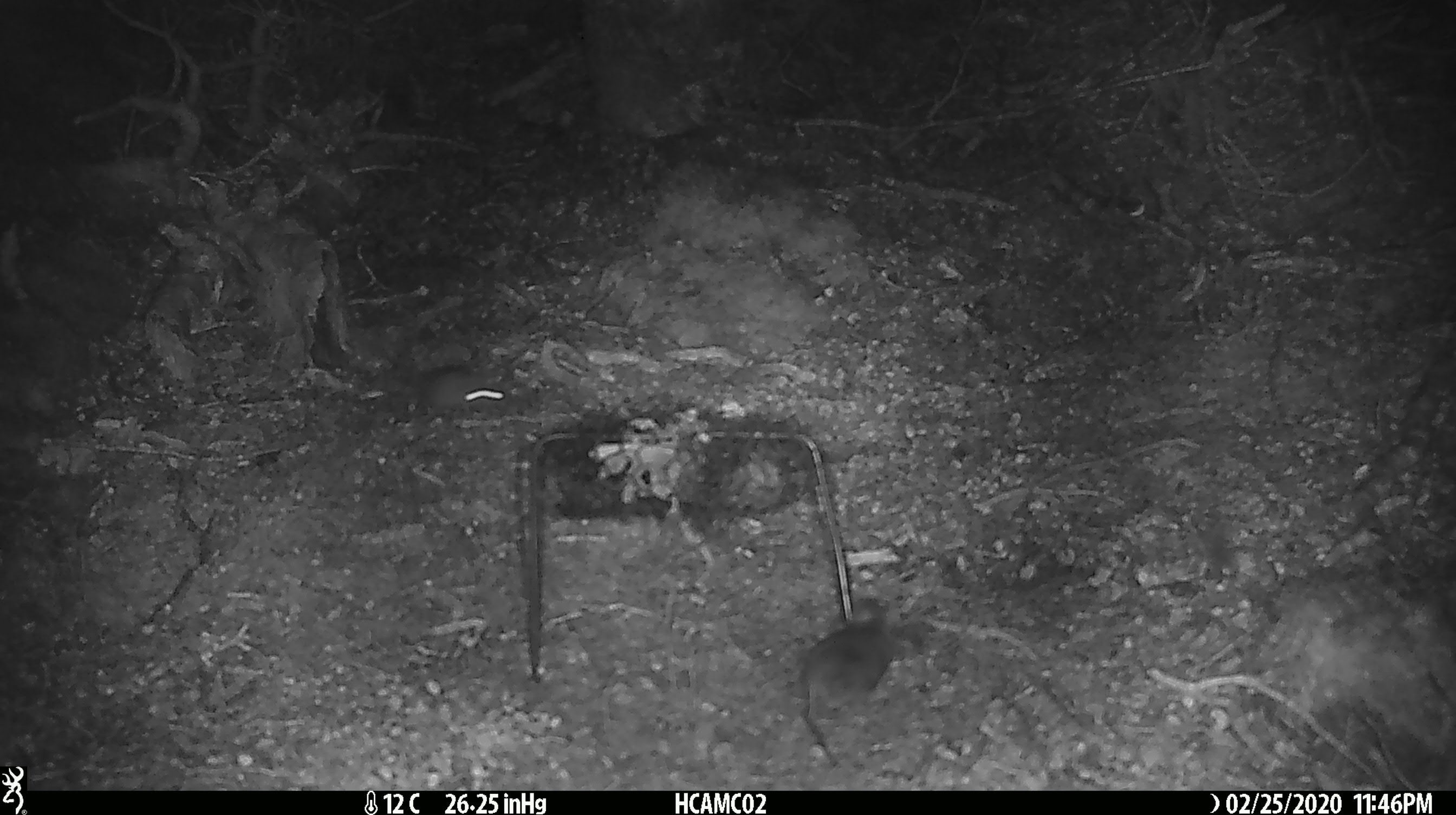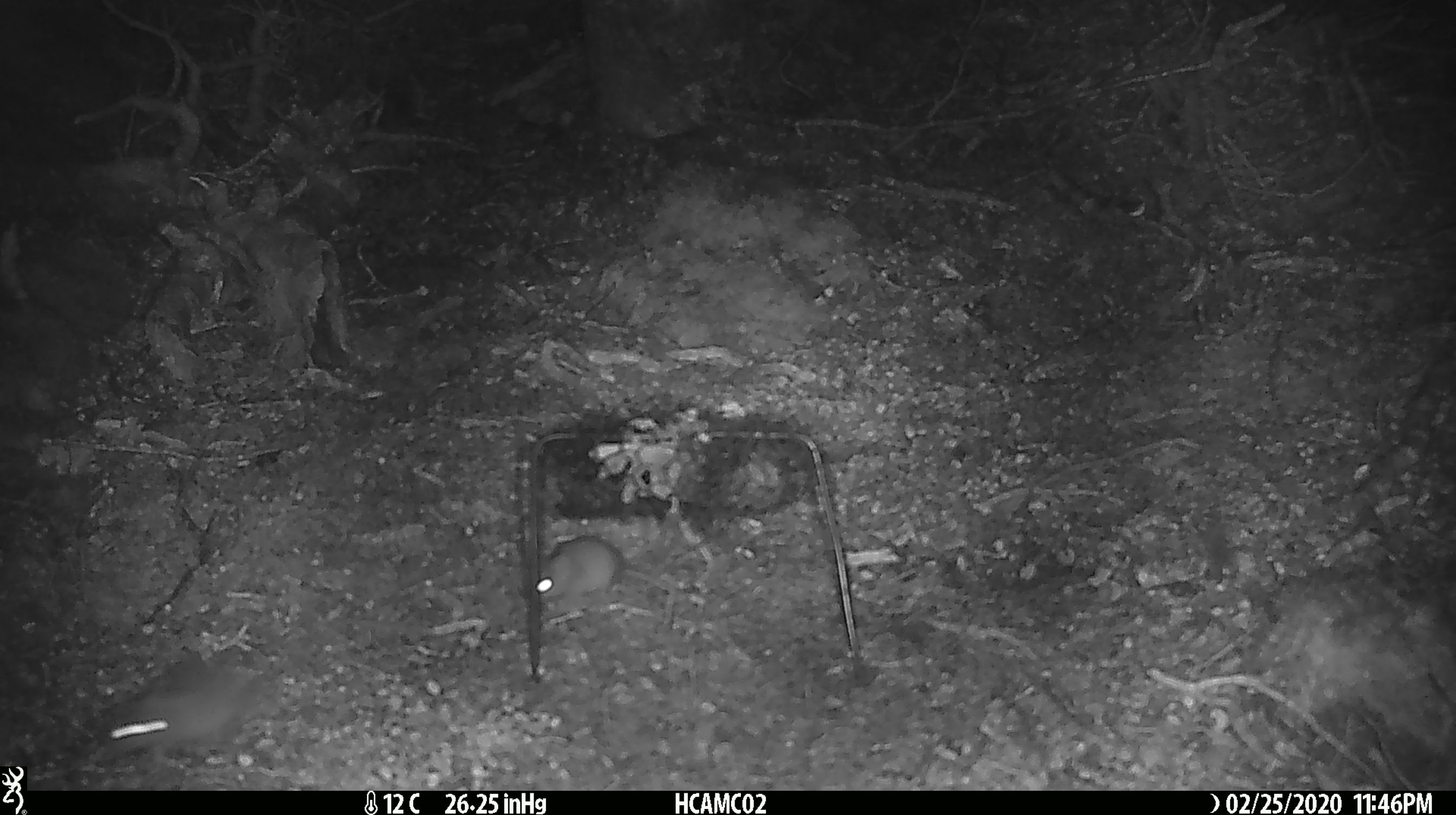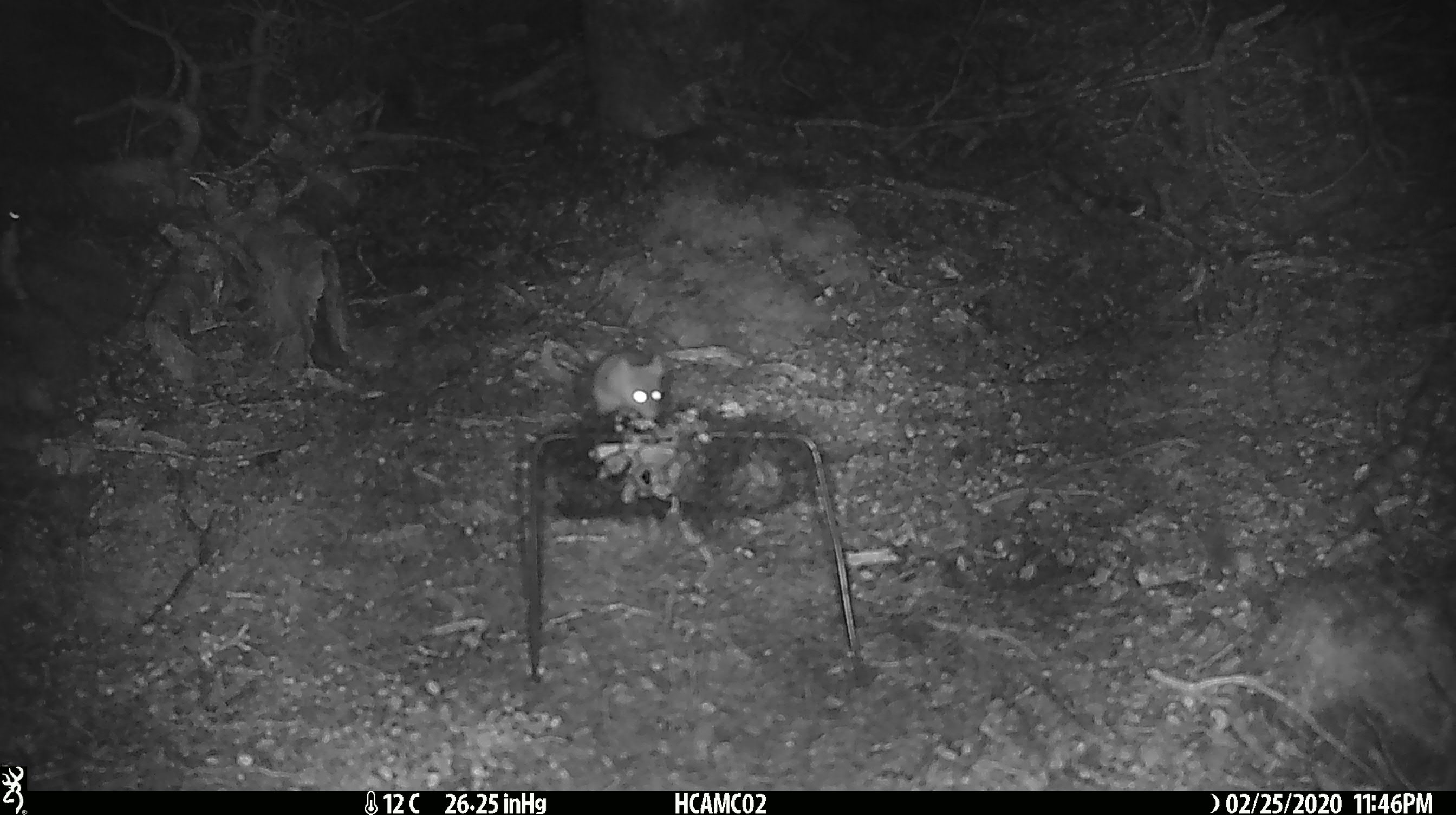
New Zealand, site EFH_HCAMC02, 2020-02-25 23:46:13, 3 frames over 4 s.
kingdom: Animalia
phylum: Chordata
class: Mammalia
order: Rodentia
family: Muridae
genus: Mus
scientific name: Mus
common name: mouse